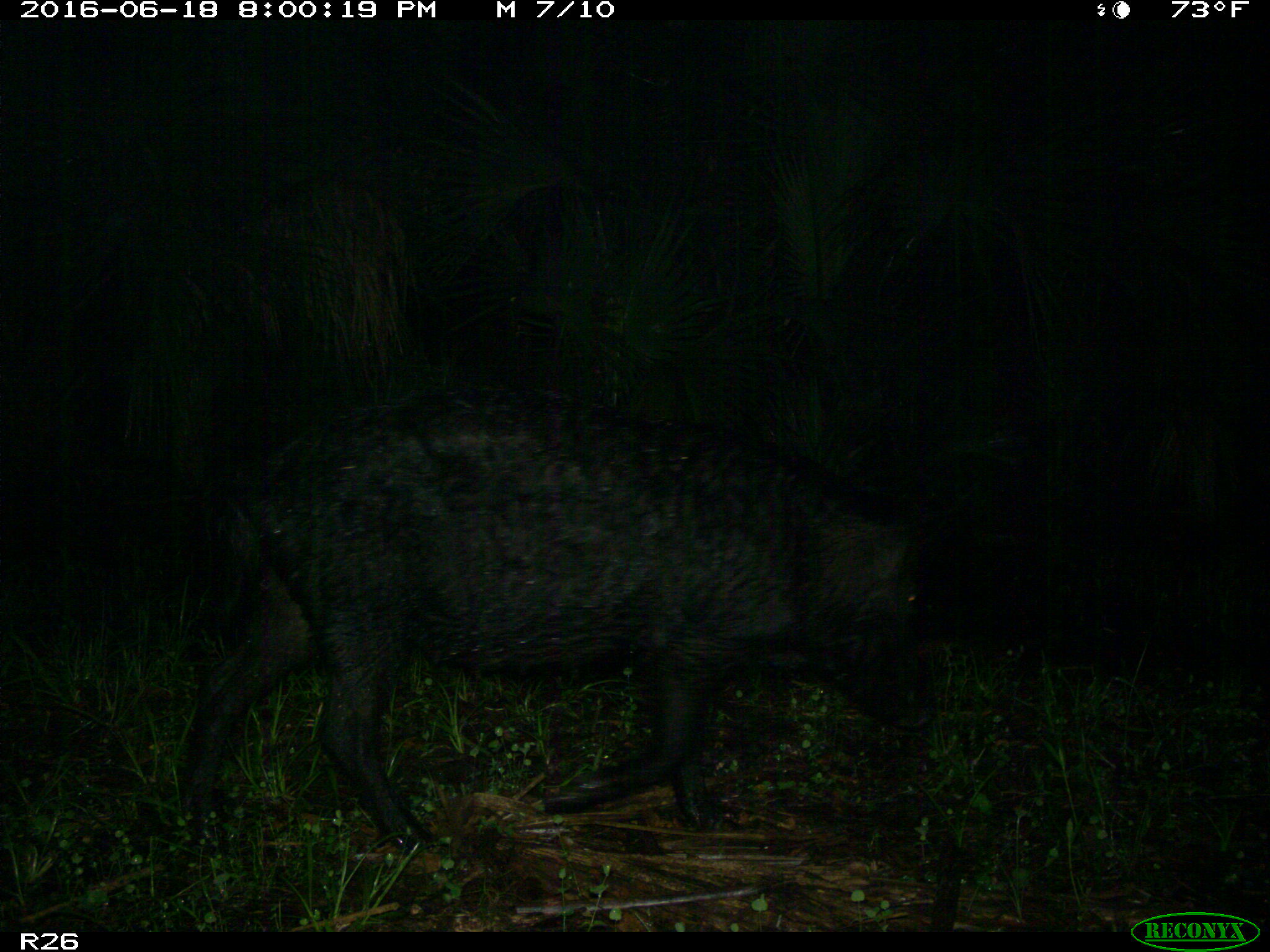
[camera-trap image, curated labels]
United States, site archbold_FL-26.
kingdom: Animalia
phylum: Chordata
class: Mammalia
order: Artiodactyla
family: Suidae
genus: Sus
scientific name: Sus scrofa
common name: wild boar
Sus scrofa (wild boar).